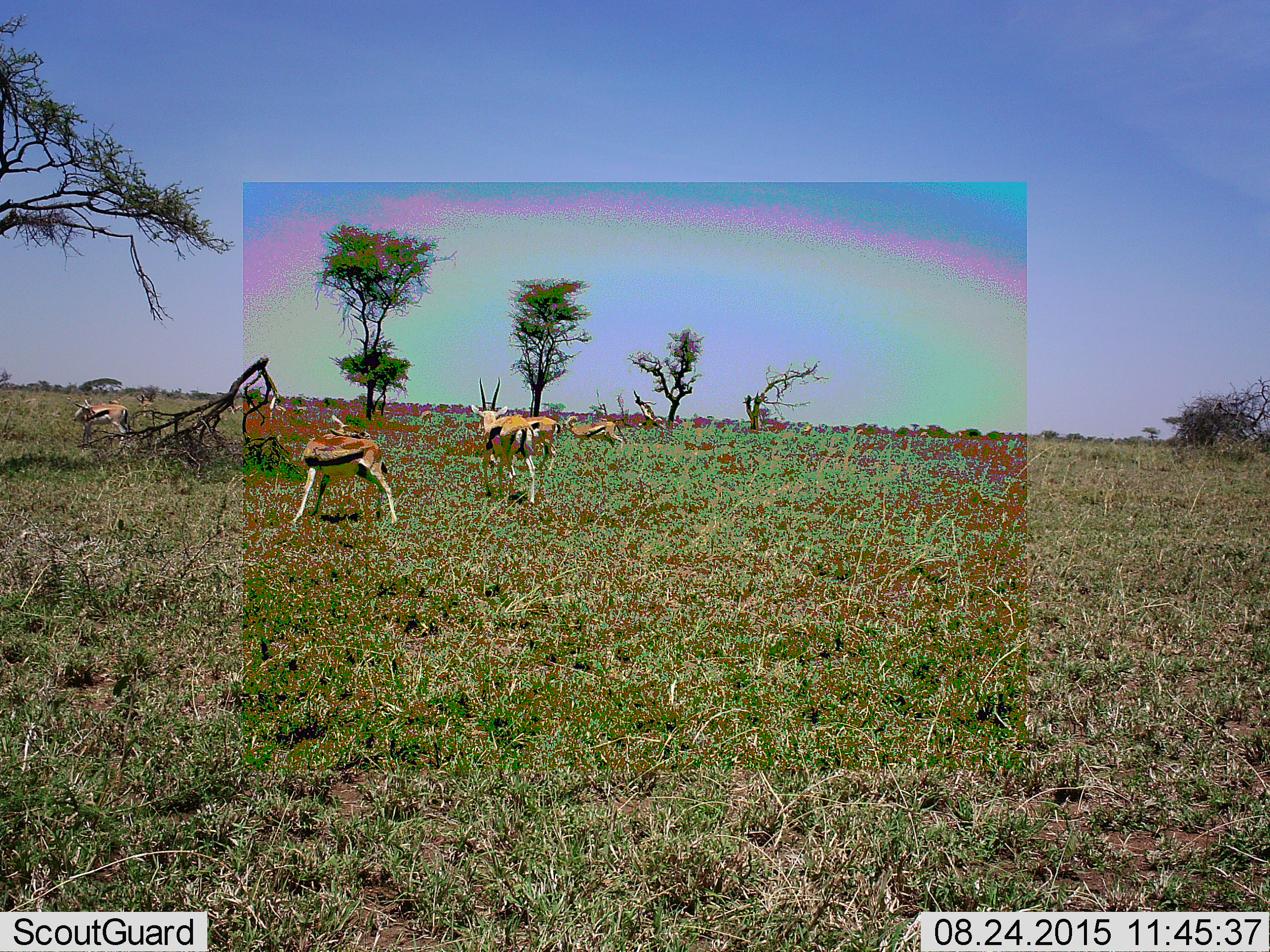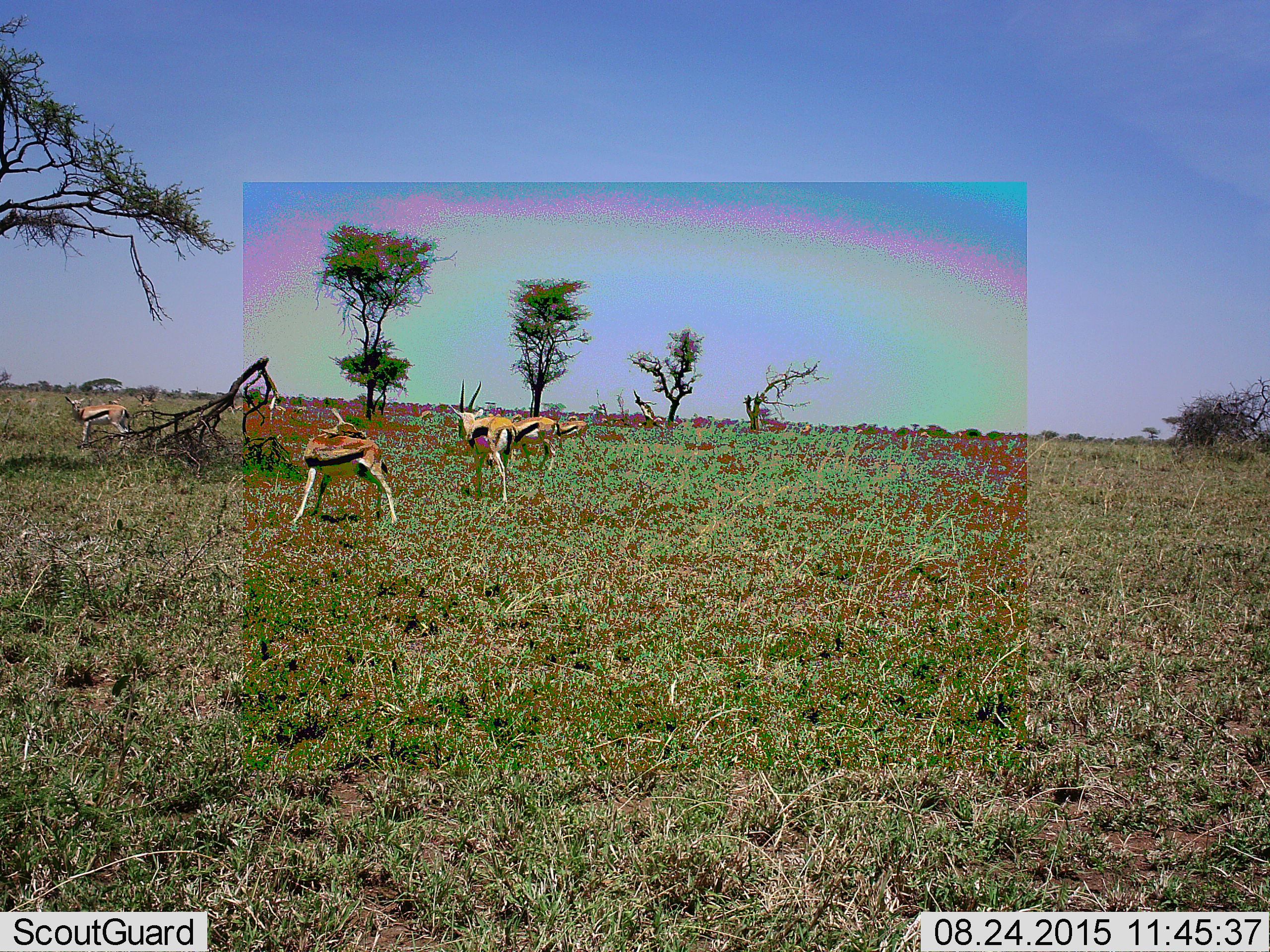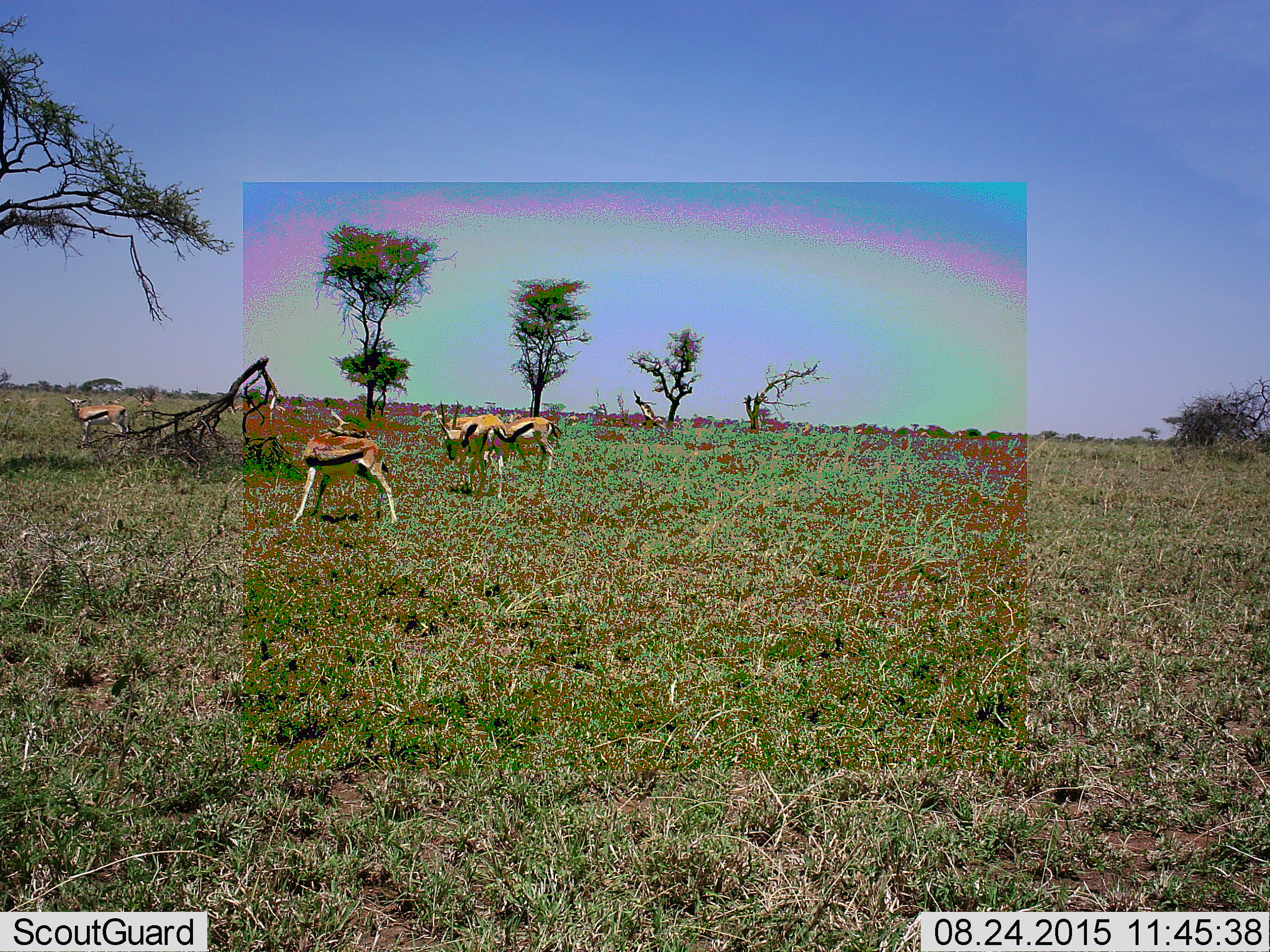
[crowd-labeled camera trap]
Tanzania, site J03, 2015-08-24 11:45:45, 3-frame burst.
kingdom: Animalia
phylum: Chordata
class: Mammalia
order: Artiodactyla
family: Bovidae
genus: Eudorcas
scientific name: Eudorcas thomsonii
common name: thomson's gazelle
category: gazellethomsons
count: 6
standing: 80%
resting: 0%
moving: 80%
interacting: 0%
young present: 10%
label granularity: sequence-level